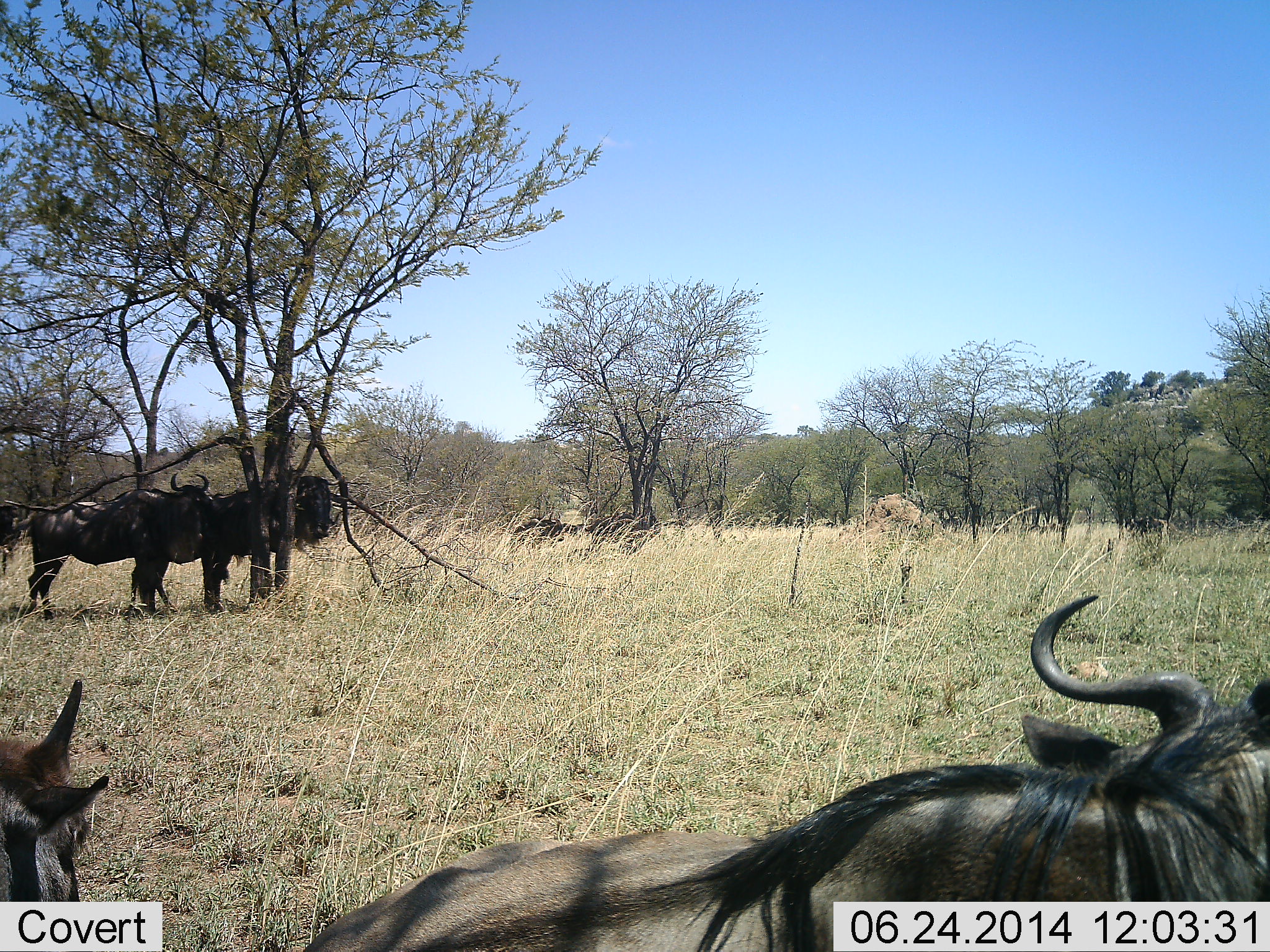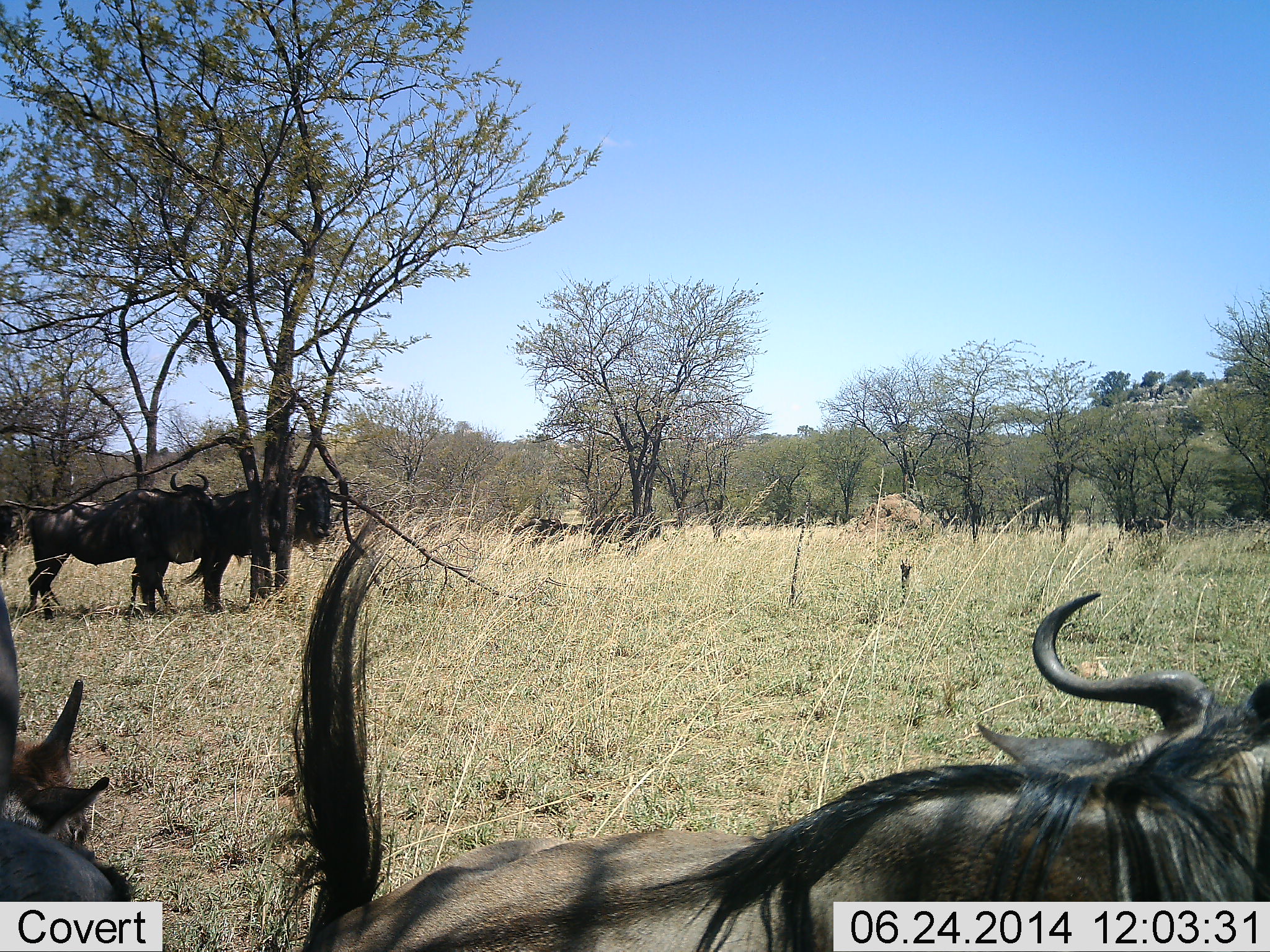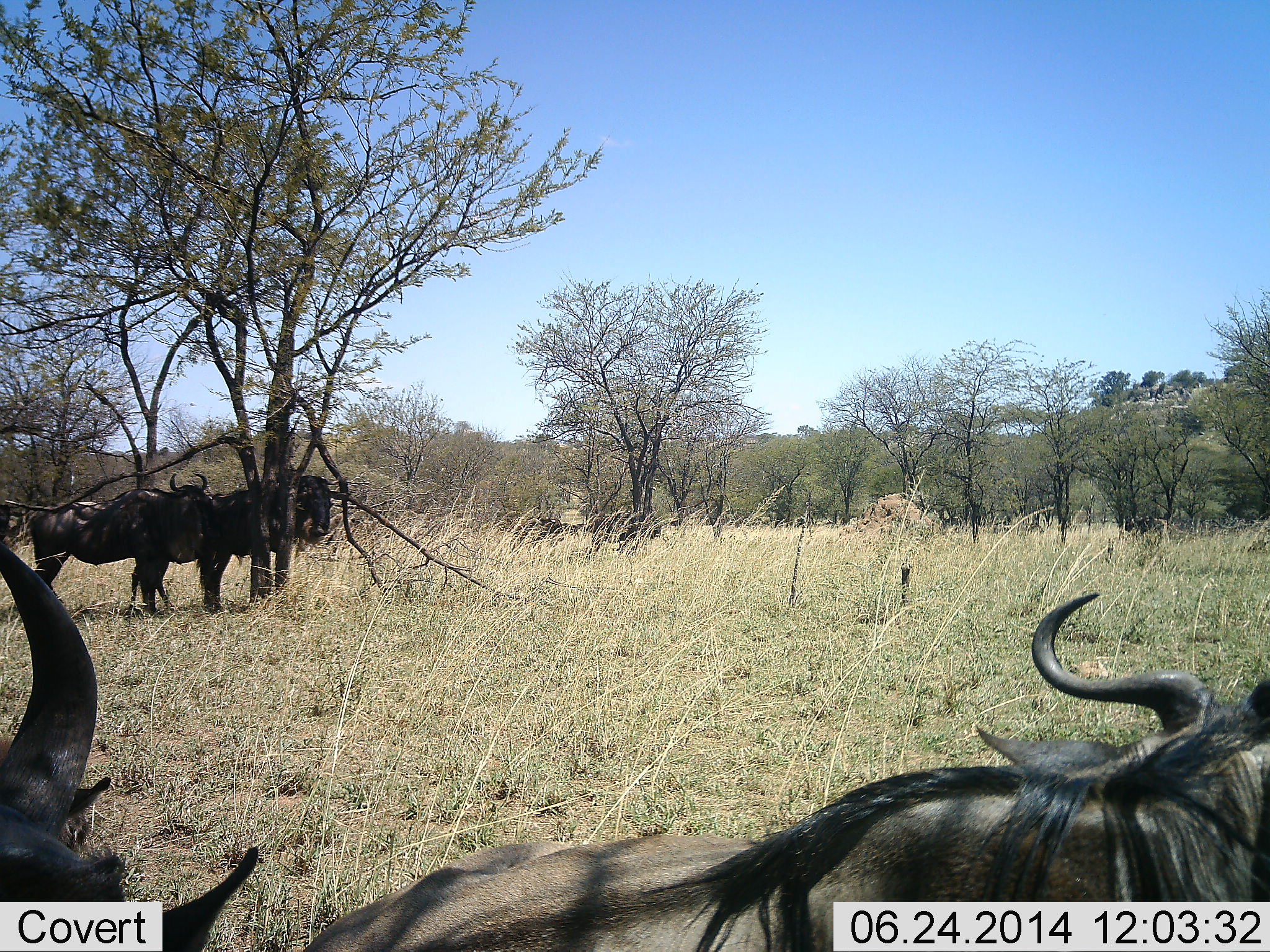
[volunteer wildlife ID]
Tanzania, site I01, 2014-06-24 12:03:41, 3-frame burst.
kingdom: Animalia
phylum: Chordata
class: Mammalia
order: Artiodactyla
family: Bovidae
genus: Connochaetes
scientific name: Connochaetes taurinus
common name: blue wildebeest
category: wildebeest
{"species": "wildebeest (blue wildebeest) (Connochaetes taurinus)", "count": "5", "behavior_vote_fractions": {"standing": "90%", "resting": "60%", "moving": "10%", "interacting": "10%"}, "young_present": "0%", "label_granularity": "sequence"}